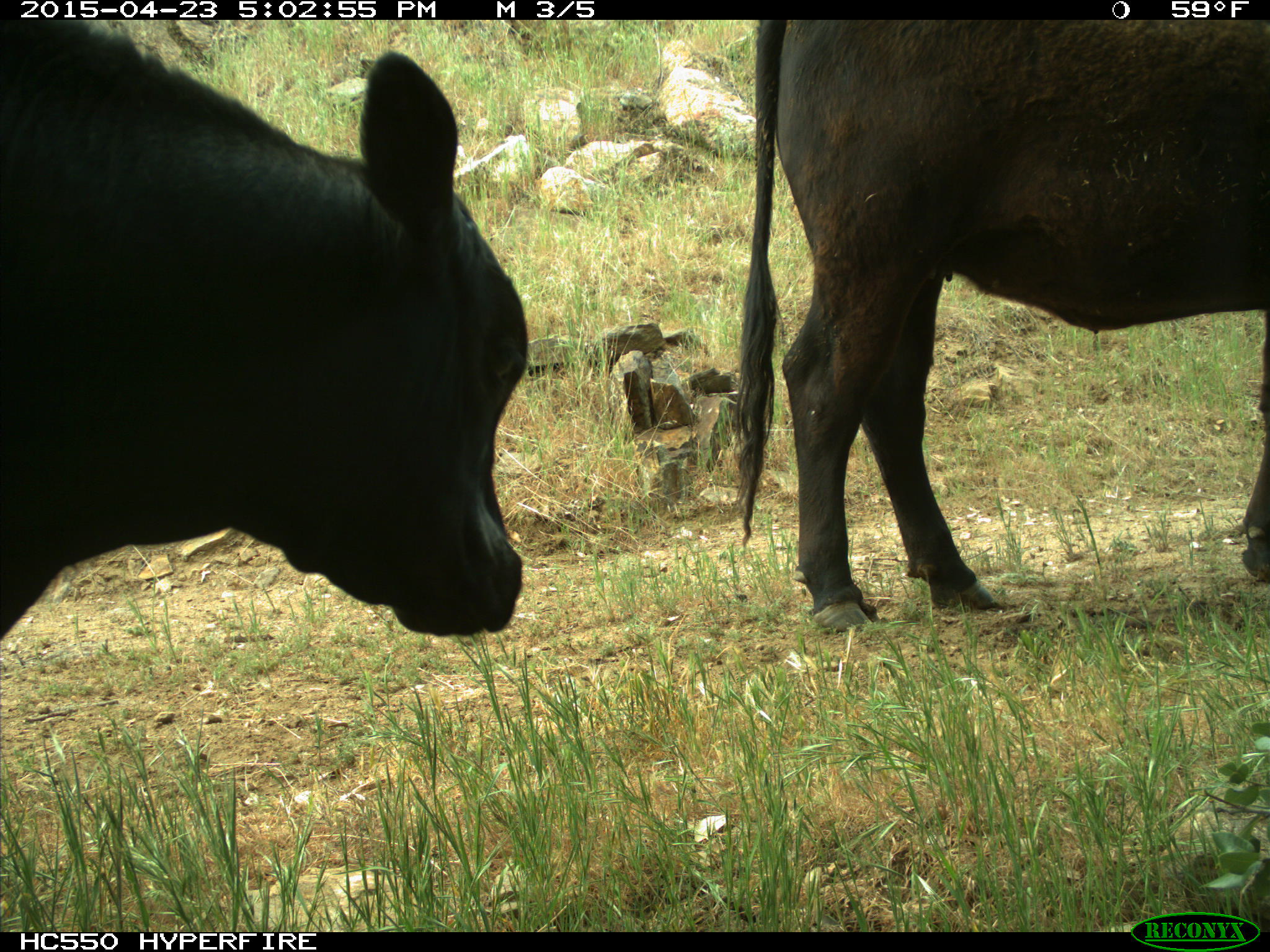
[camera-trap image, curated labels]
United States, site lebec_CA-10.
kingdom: Animalia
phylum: Chordata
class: Mammalia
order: Artiodactyla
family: Bovidae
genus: Bos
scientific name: Bos taurus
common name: domestic cow